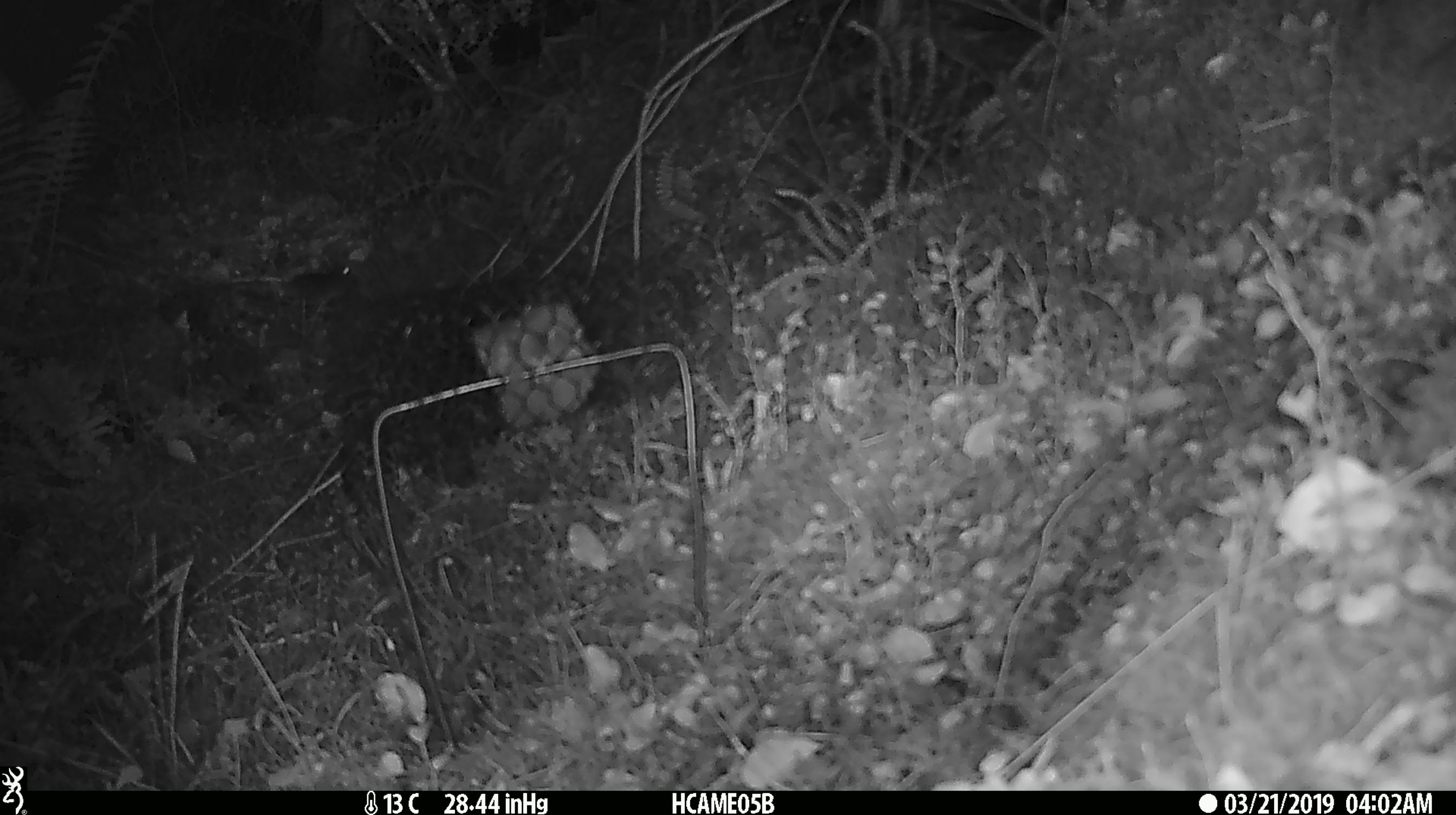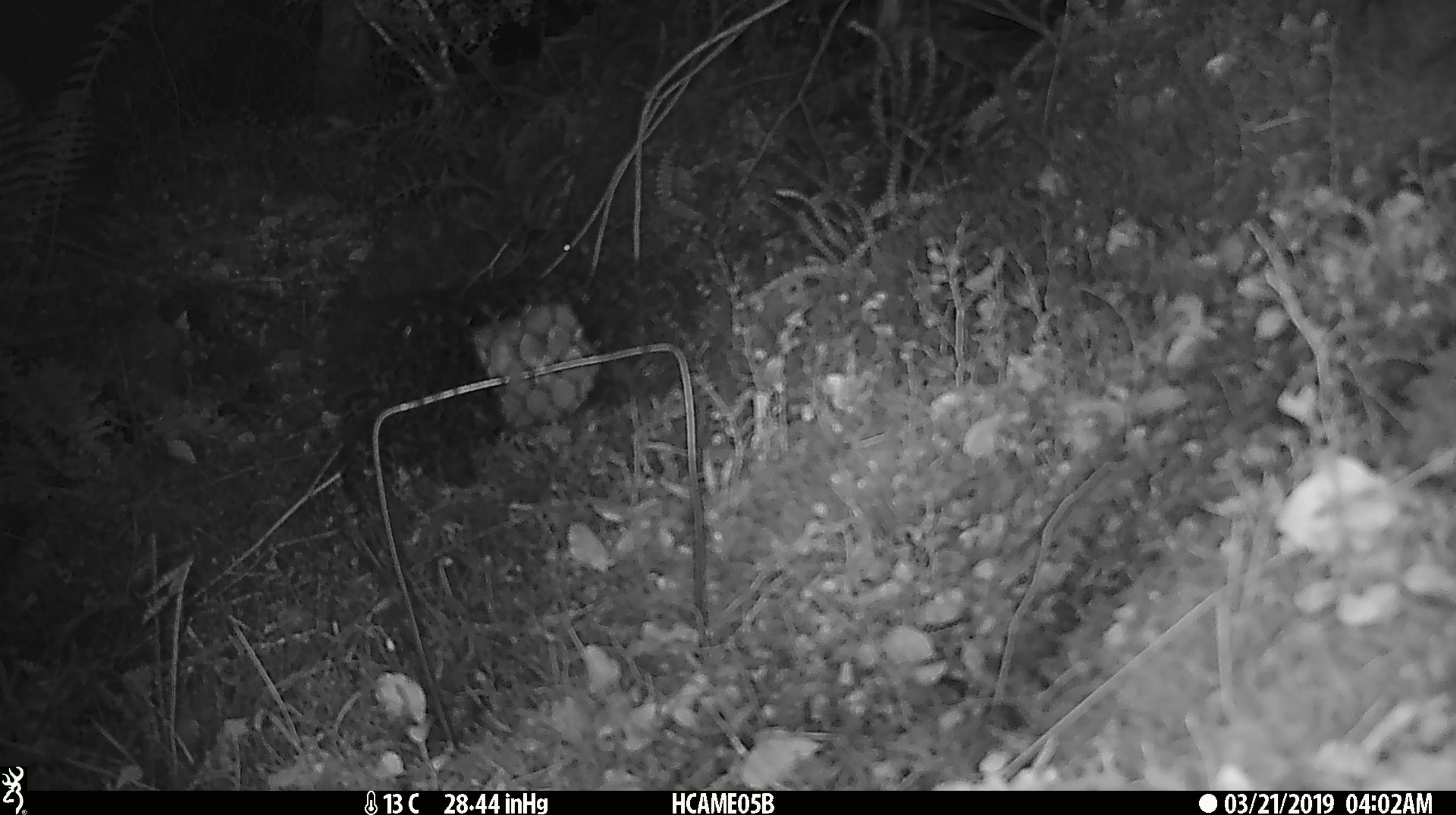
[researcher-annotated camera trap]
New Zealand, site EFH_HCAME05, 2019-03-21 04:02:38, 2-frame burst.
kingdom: Animalia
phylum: Chordata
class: Mammalia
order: Rodentia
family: Muridae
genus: Mus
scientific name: Mus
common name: mouse